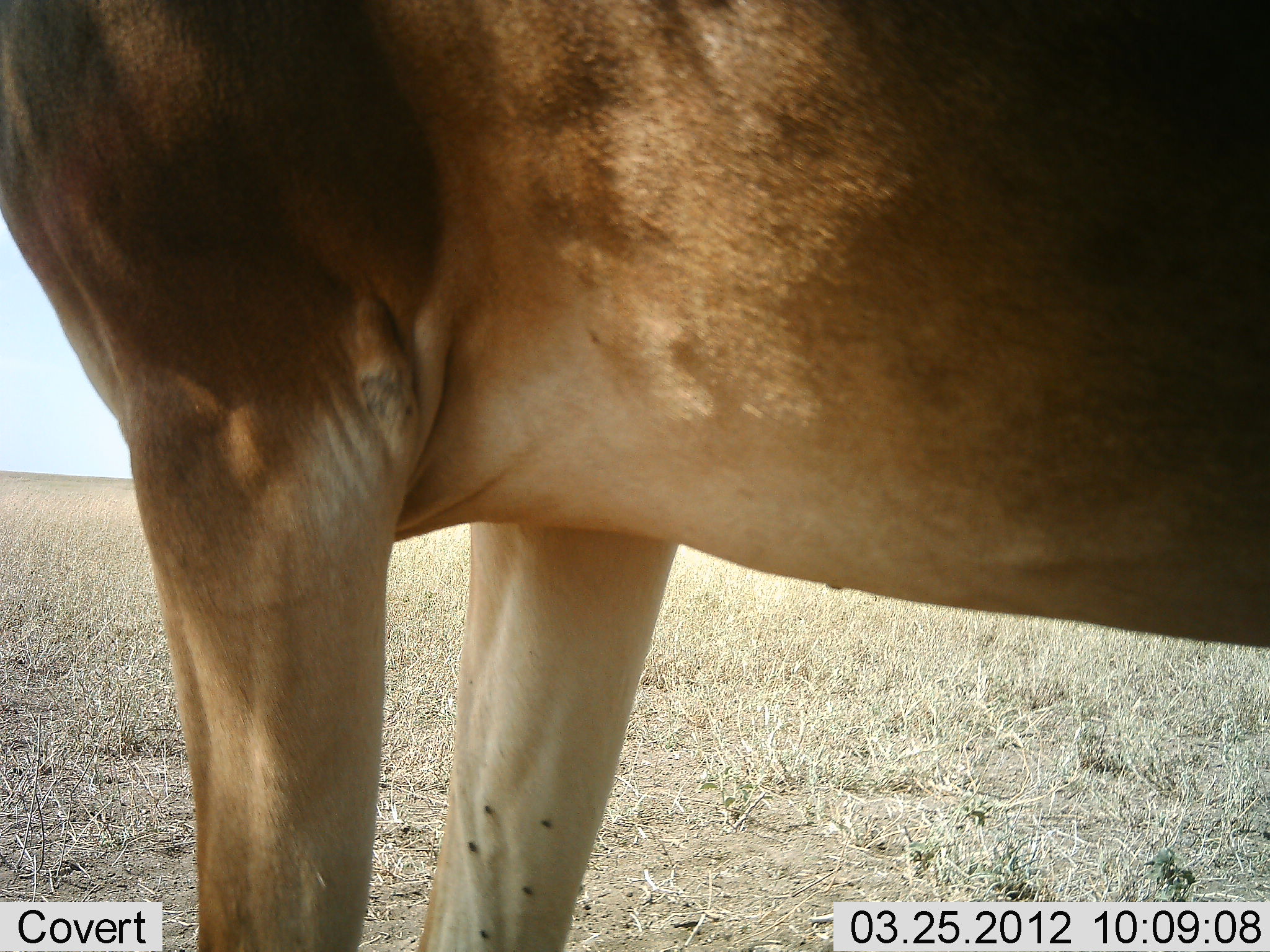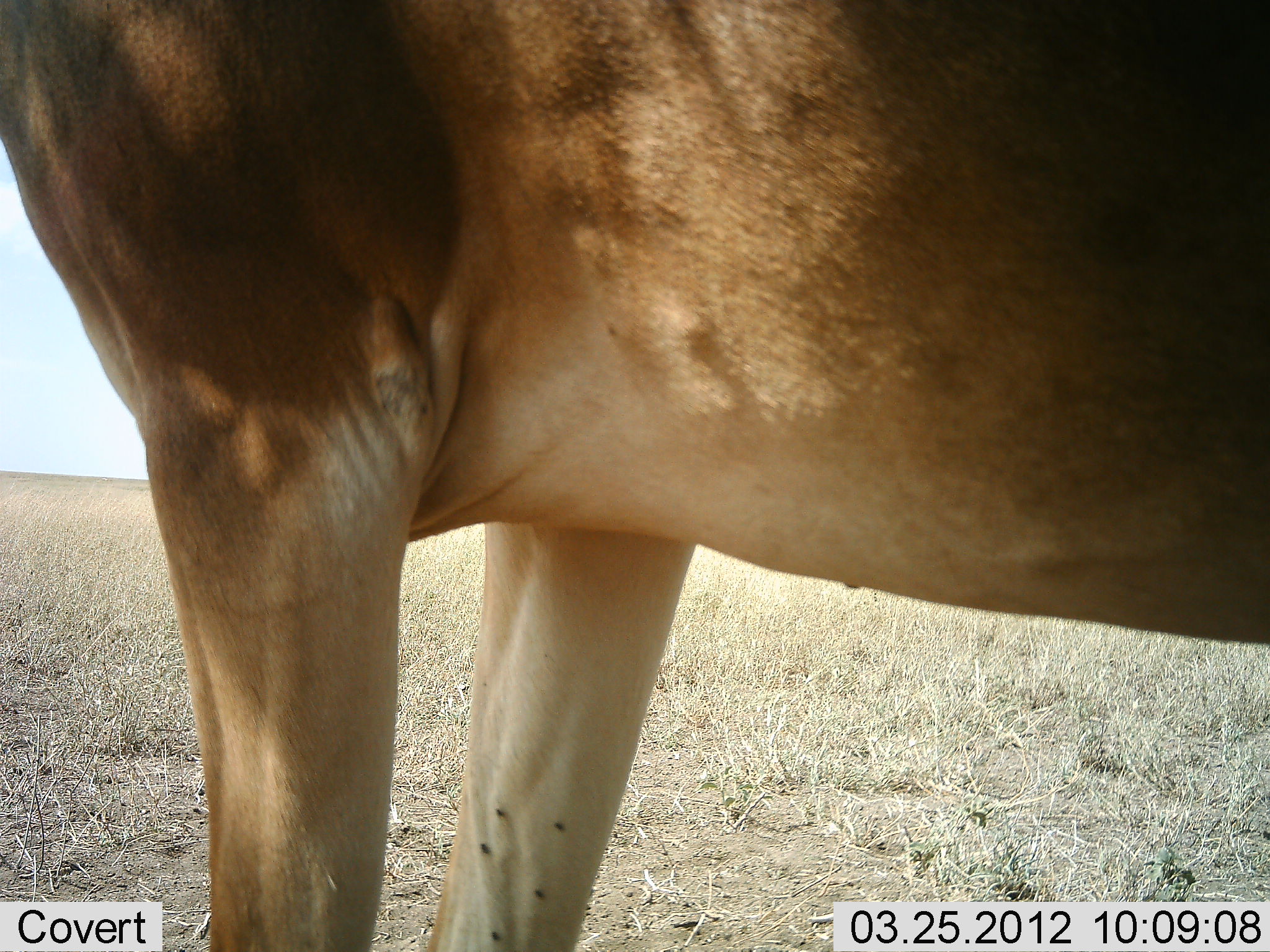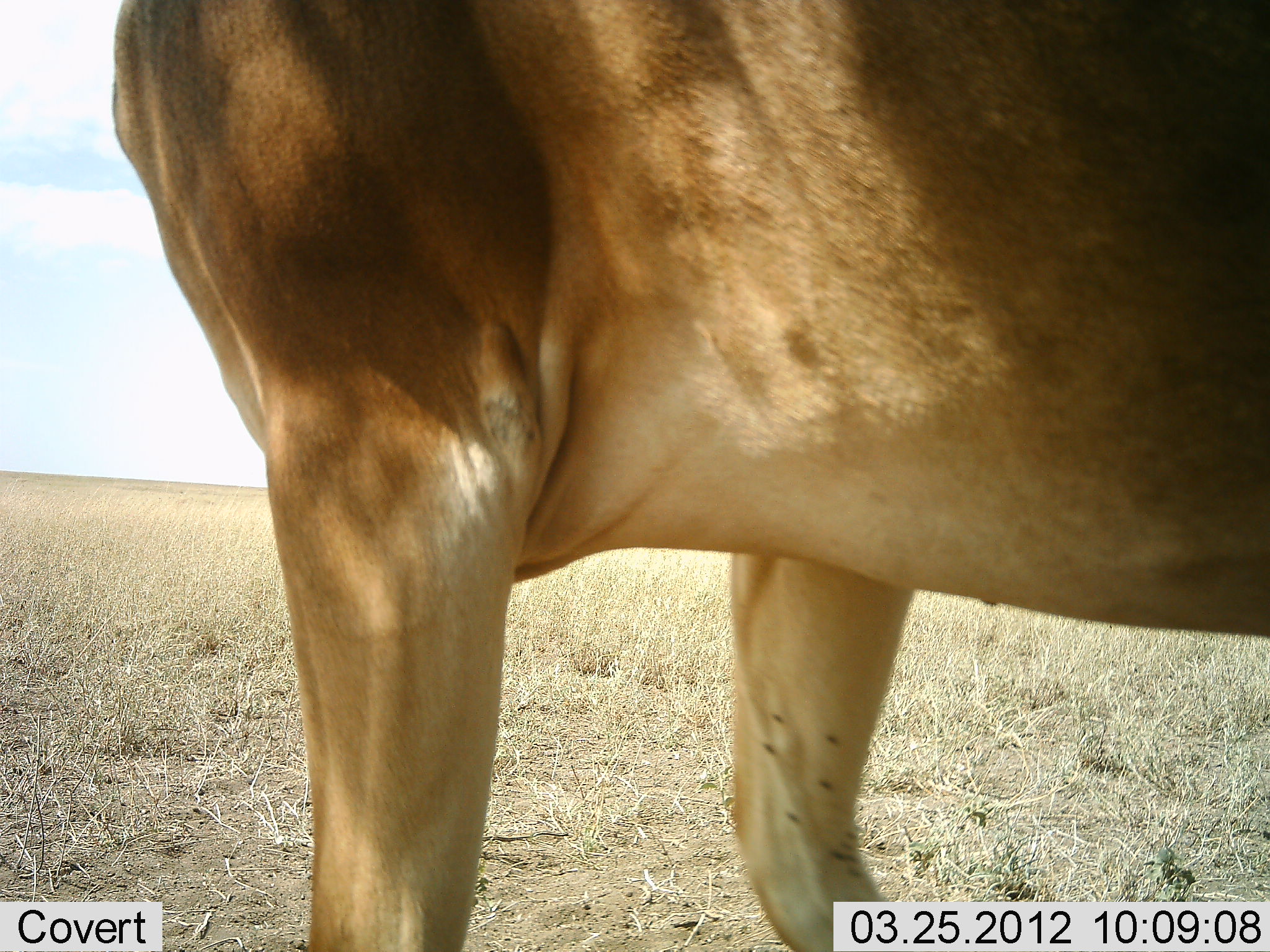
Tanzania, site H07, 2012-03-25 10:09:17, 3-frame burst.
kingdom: Animalia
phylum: Chordata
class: Mammalia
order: Artiodactyla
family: Bovidae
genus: Alcelaphus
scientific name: Alcelaphus buselaphus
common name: hartebeest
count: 1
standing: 95%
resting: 0%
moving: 5%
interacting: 0%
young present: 0%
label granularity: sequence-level